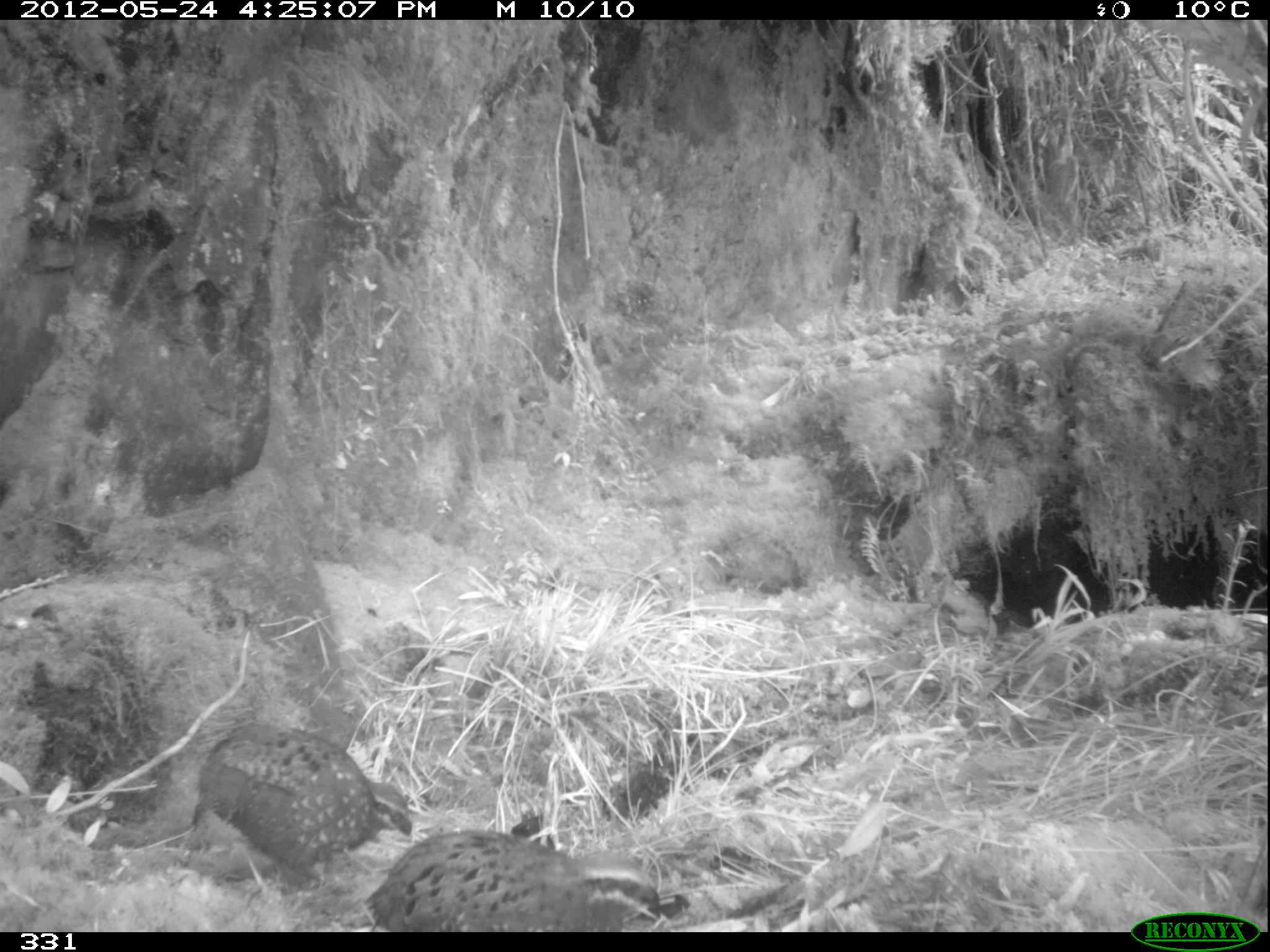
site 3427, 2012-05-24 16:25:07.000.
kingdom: Animalia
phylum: Chordata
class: Aves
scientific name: Aves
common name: bird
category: unknown bird